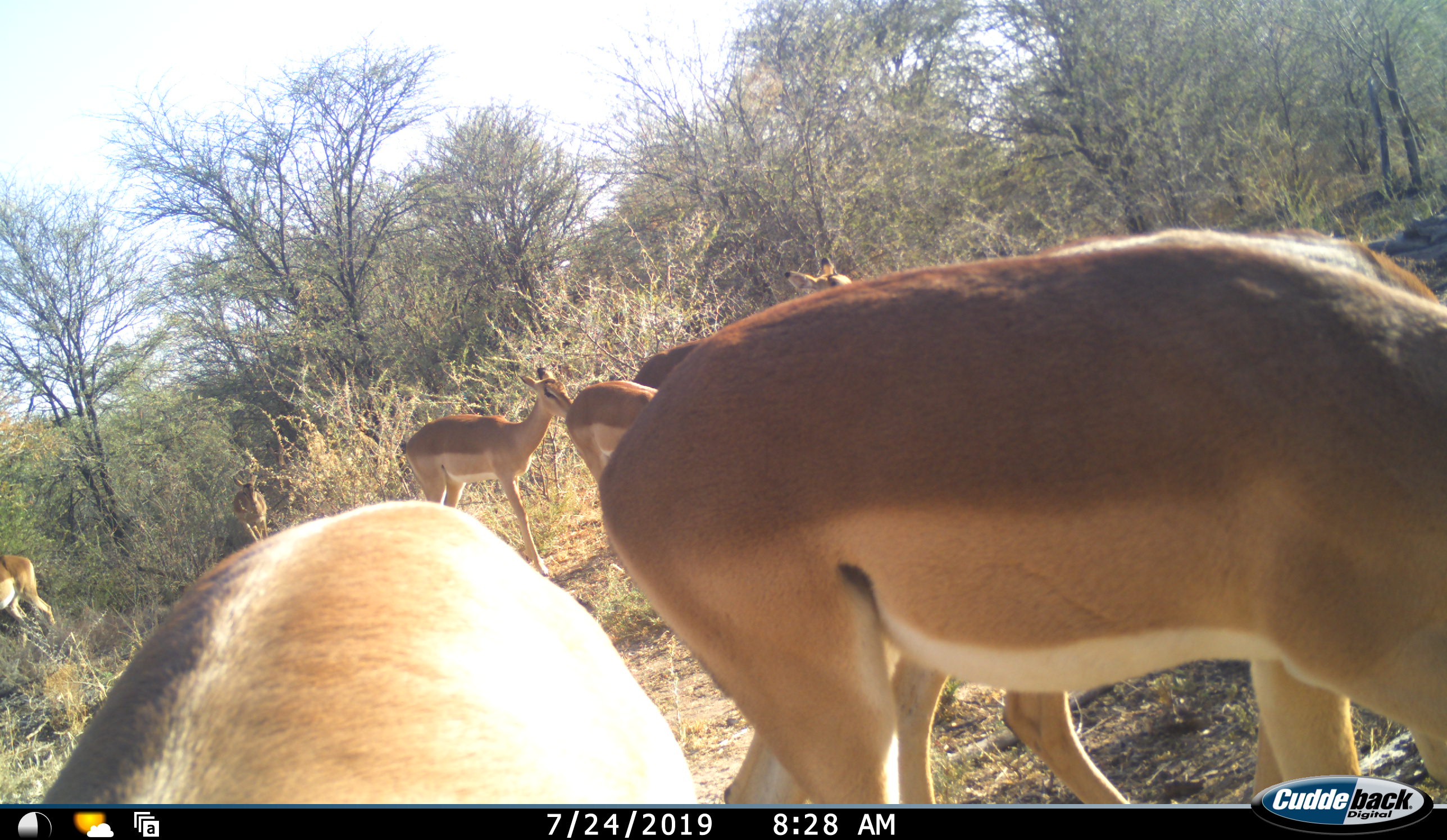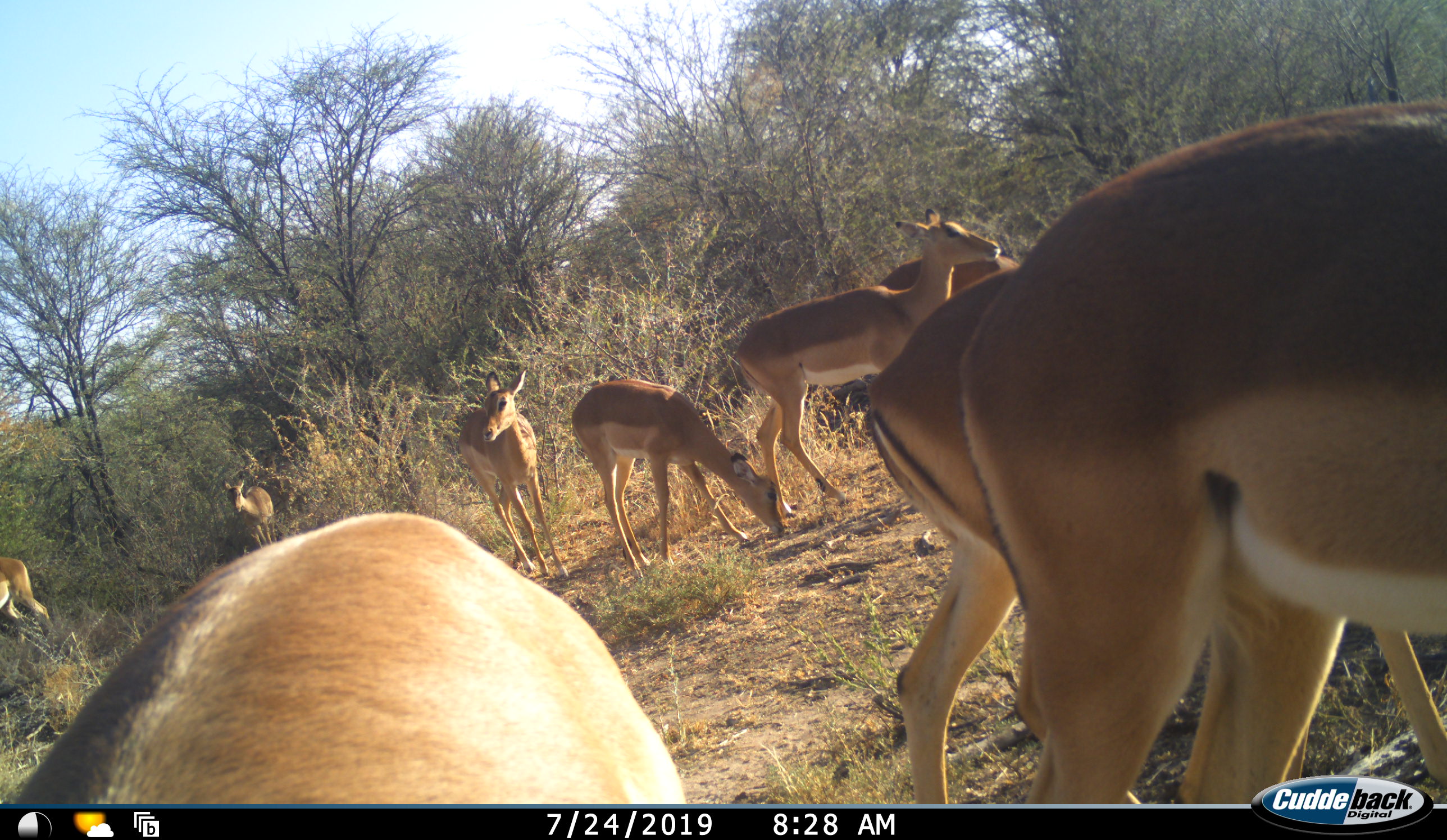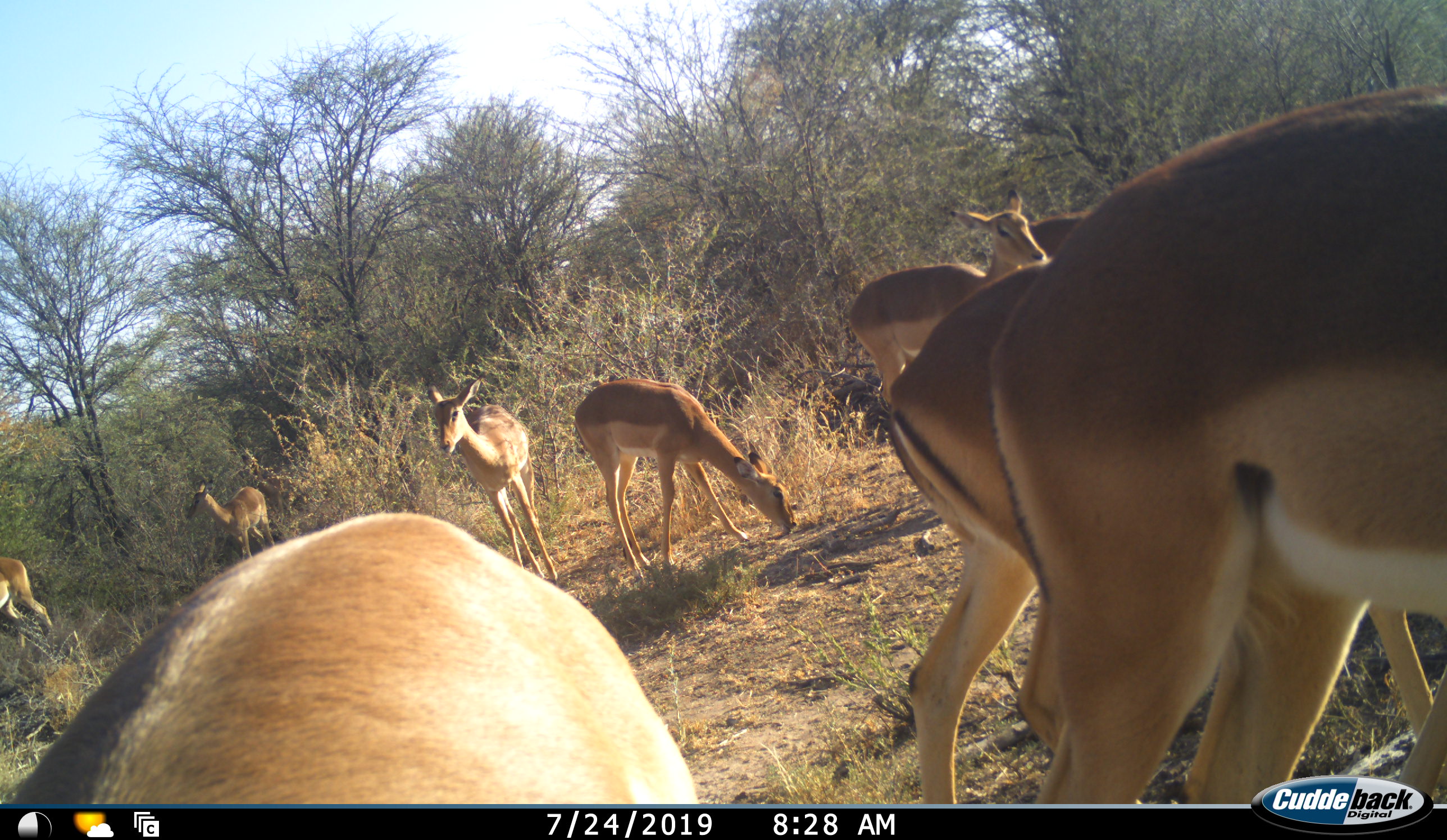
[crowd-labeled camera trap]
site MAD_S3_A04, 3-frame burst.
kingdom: Animalia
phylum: Chordata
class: Mammalia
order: Artiodactyla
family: Bovidae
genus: Aepyceros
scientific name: Aepyceros melampus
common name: impala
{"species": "impala (Aepyceros melampus)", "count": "9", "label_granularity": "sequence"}